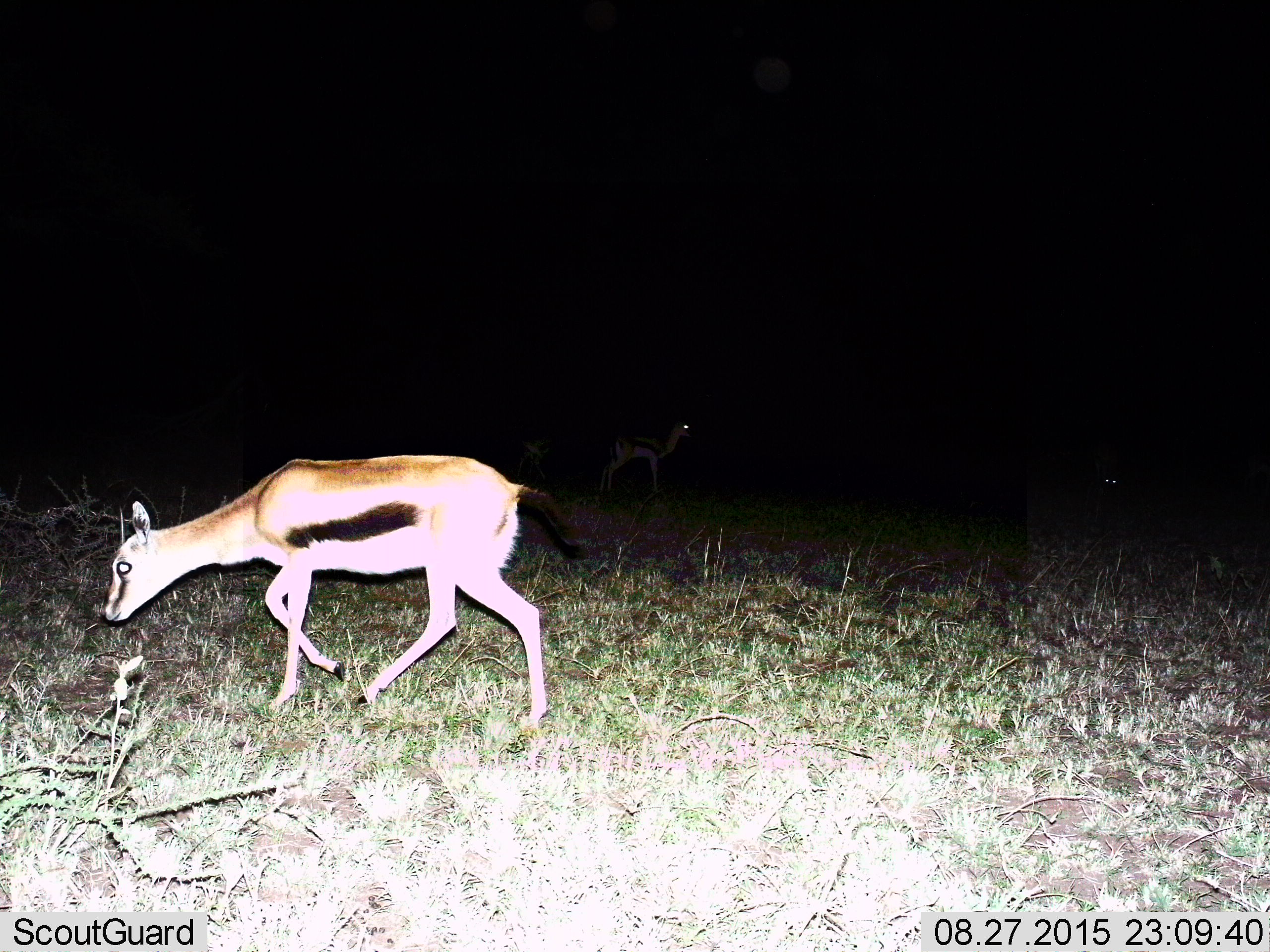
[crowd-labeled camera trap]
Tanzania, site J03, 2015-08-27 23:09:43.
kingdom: Animalia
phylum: Chordata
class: Mammalia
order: Artiodactyla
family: Bovidae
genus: Eudorcas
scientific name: Eudorcas thomsonii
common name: thomson's gazelle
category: gazellethomsons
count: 3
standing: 40%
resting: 10%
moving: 100%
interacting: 0%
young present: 10%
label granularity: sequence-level